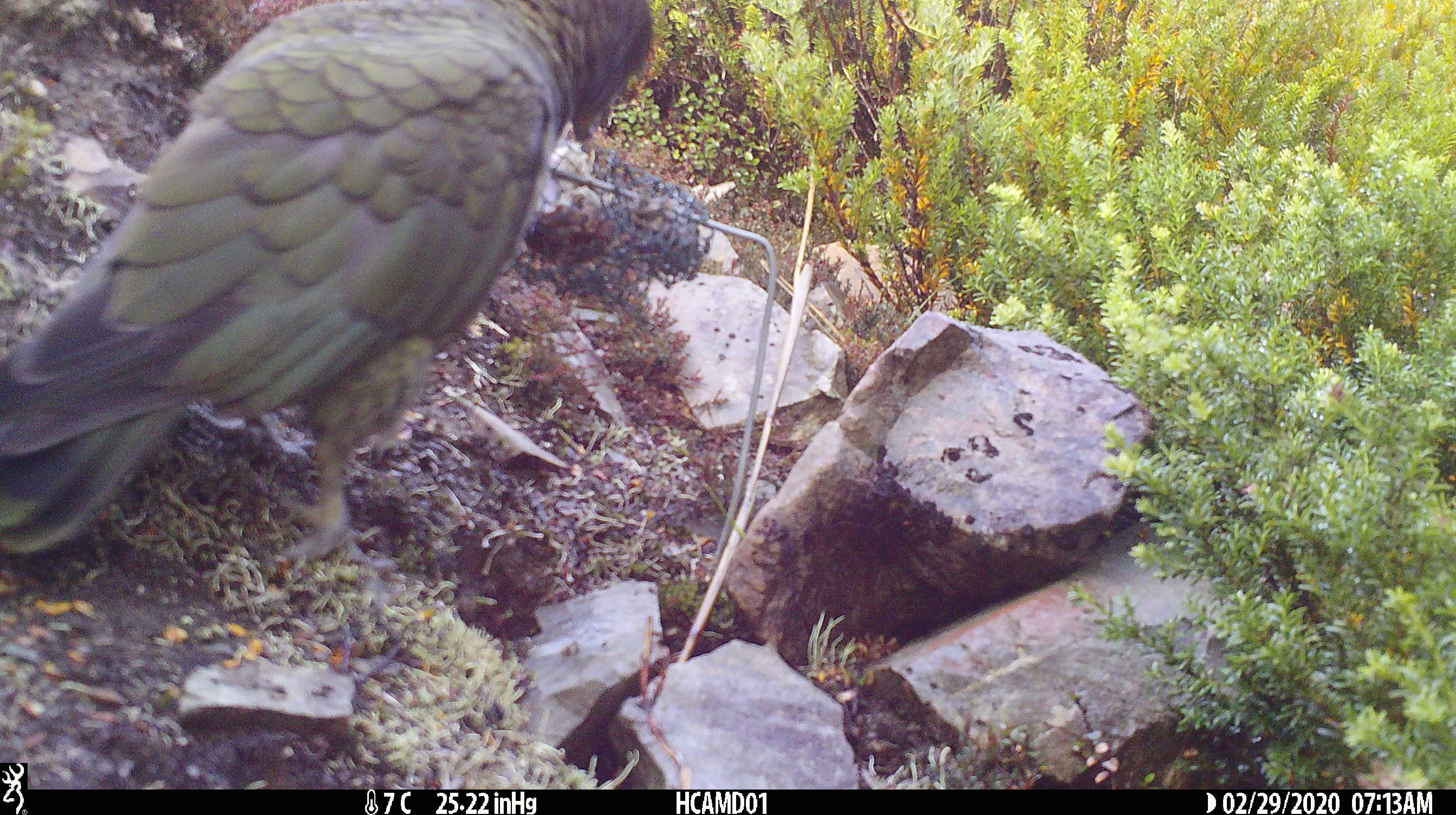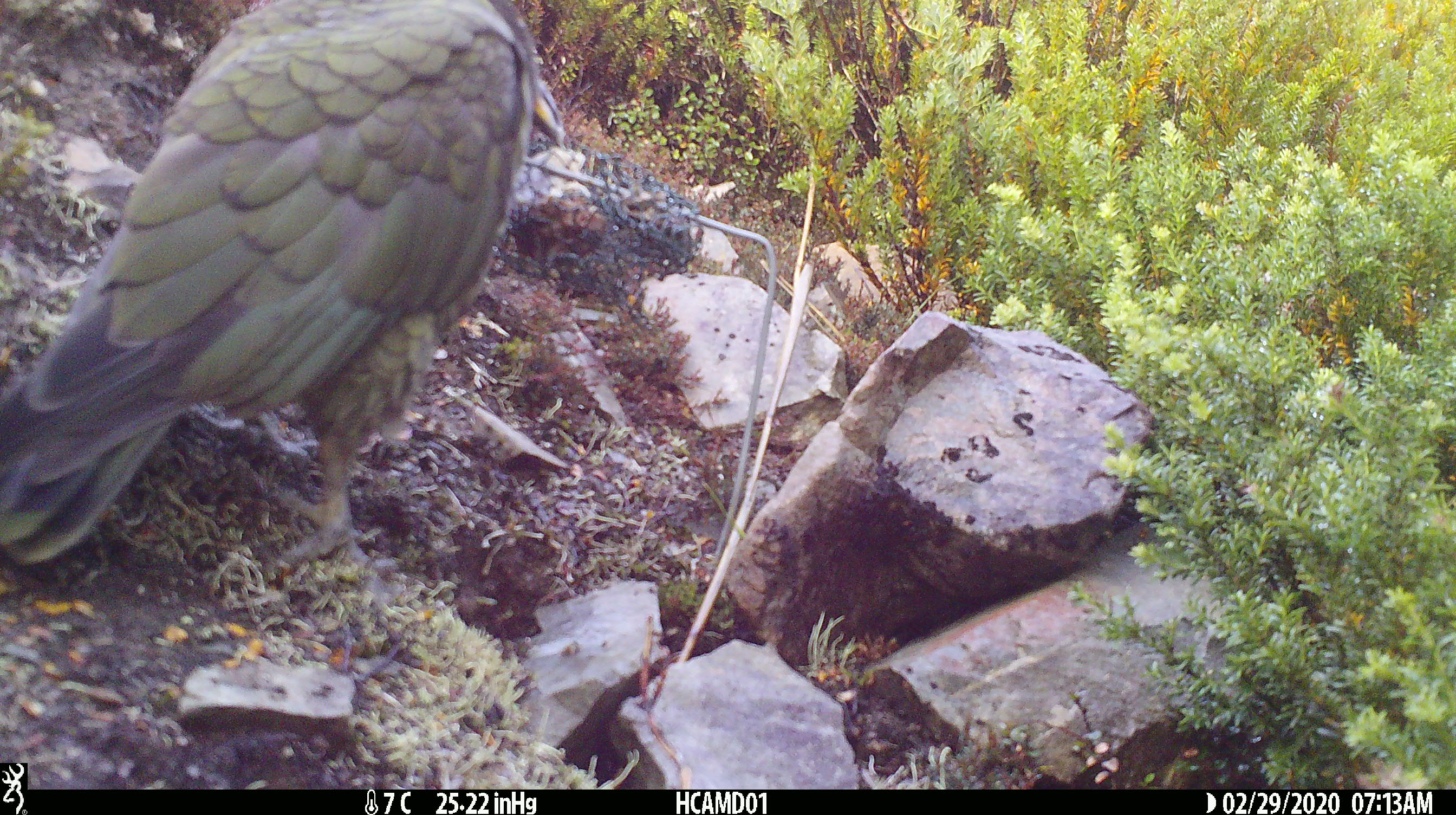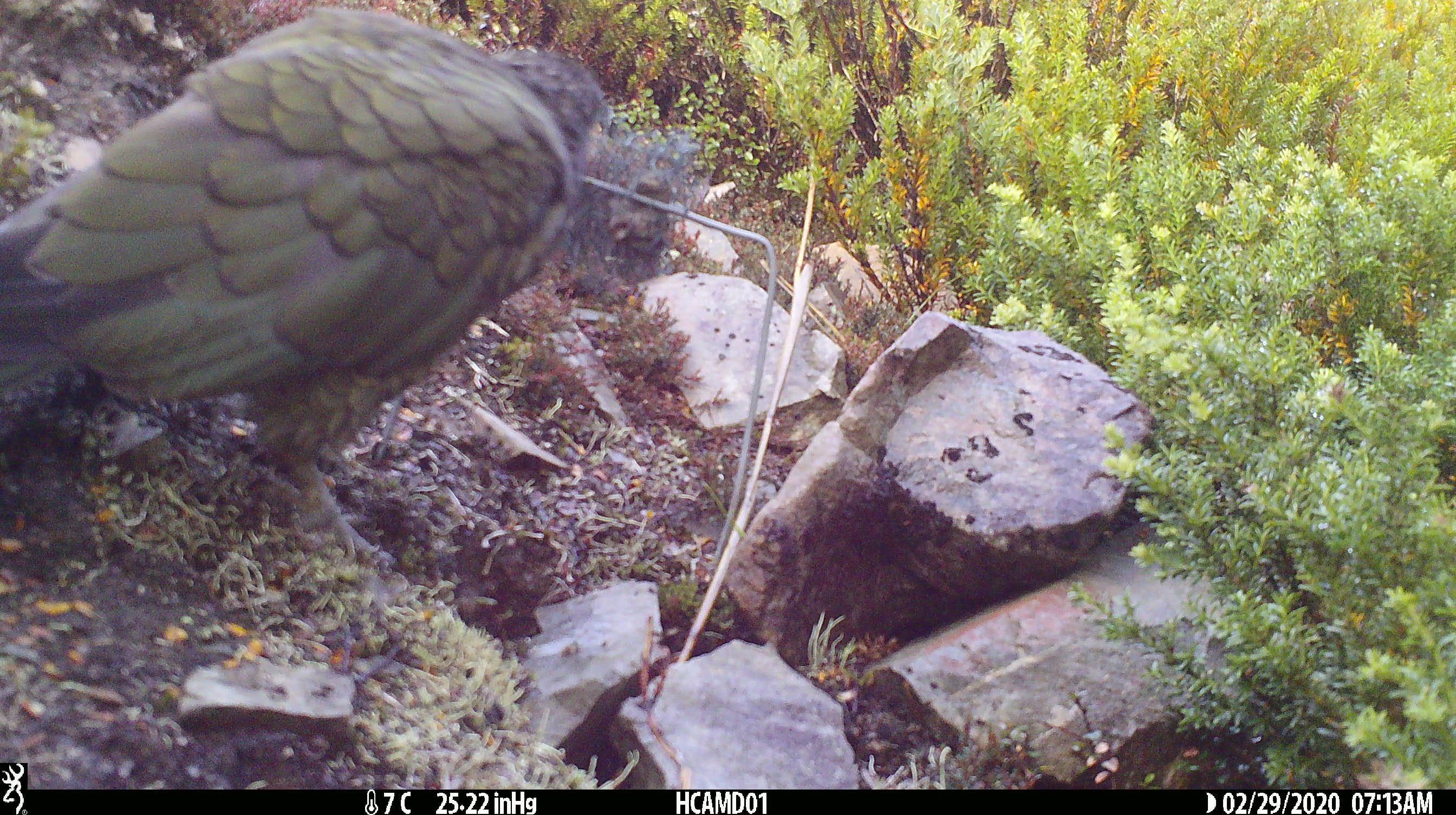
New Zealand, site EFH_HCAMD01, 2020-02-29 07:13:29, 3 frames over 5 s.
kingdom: Animalia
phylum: Chordata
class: Aves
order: Psittaciformes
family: Strigopidae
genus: Nestor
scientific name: Nestor notabilis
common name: kea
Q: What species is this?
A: Kea (Nestor notabilis).